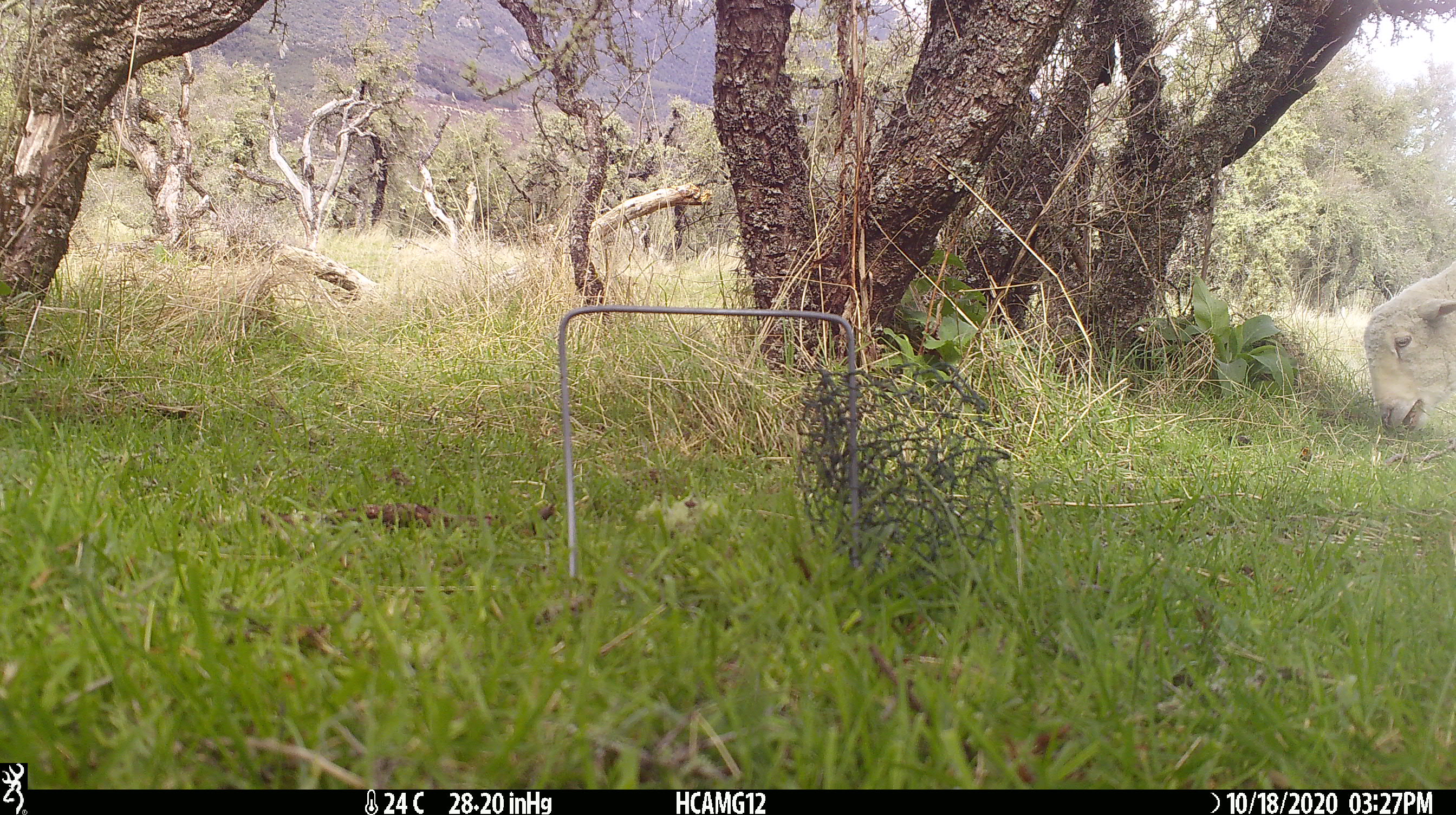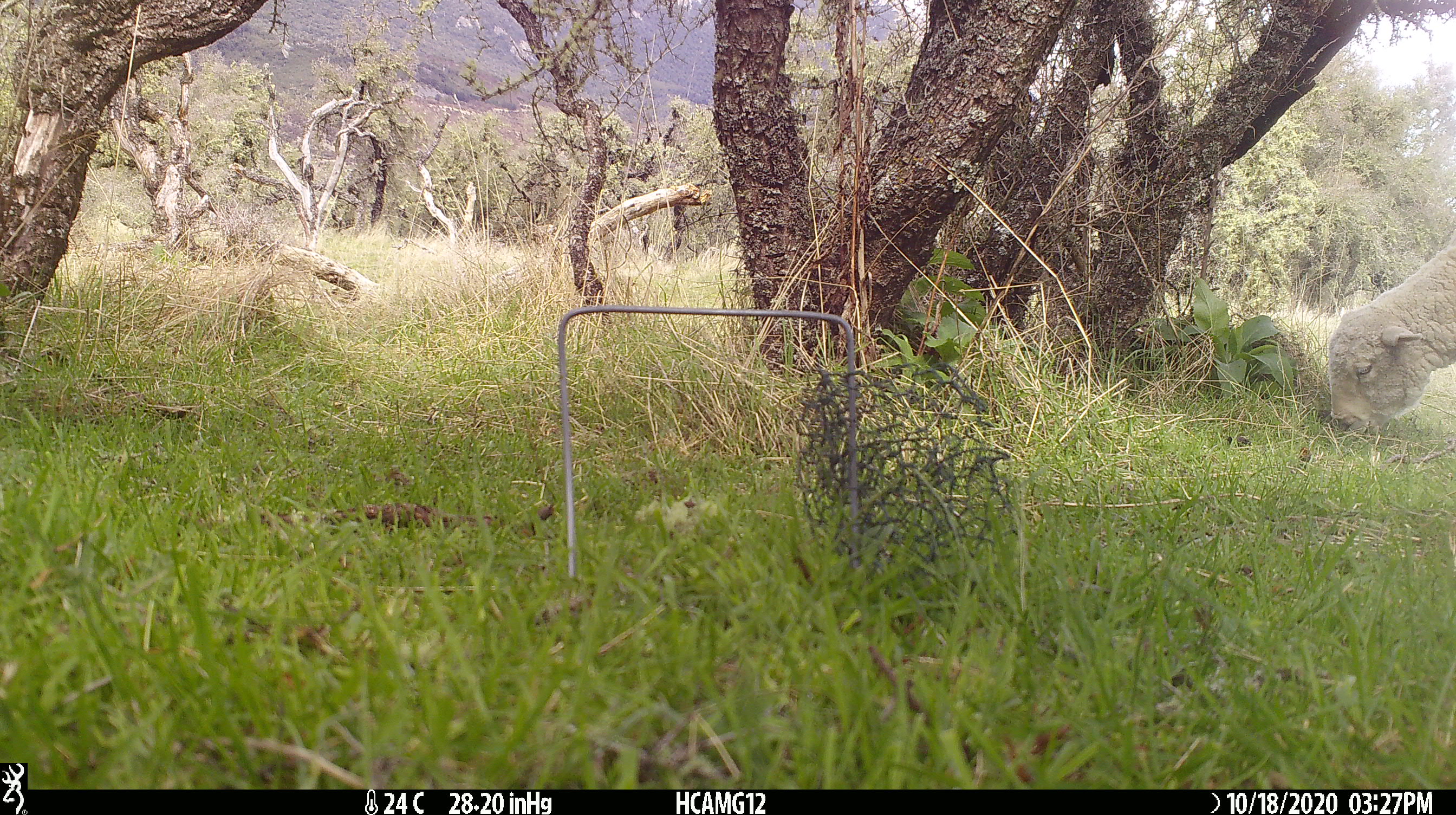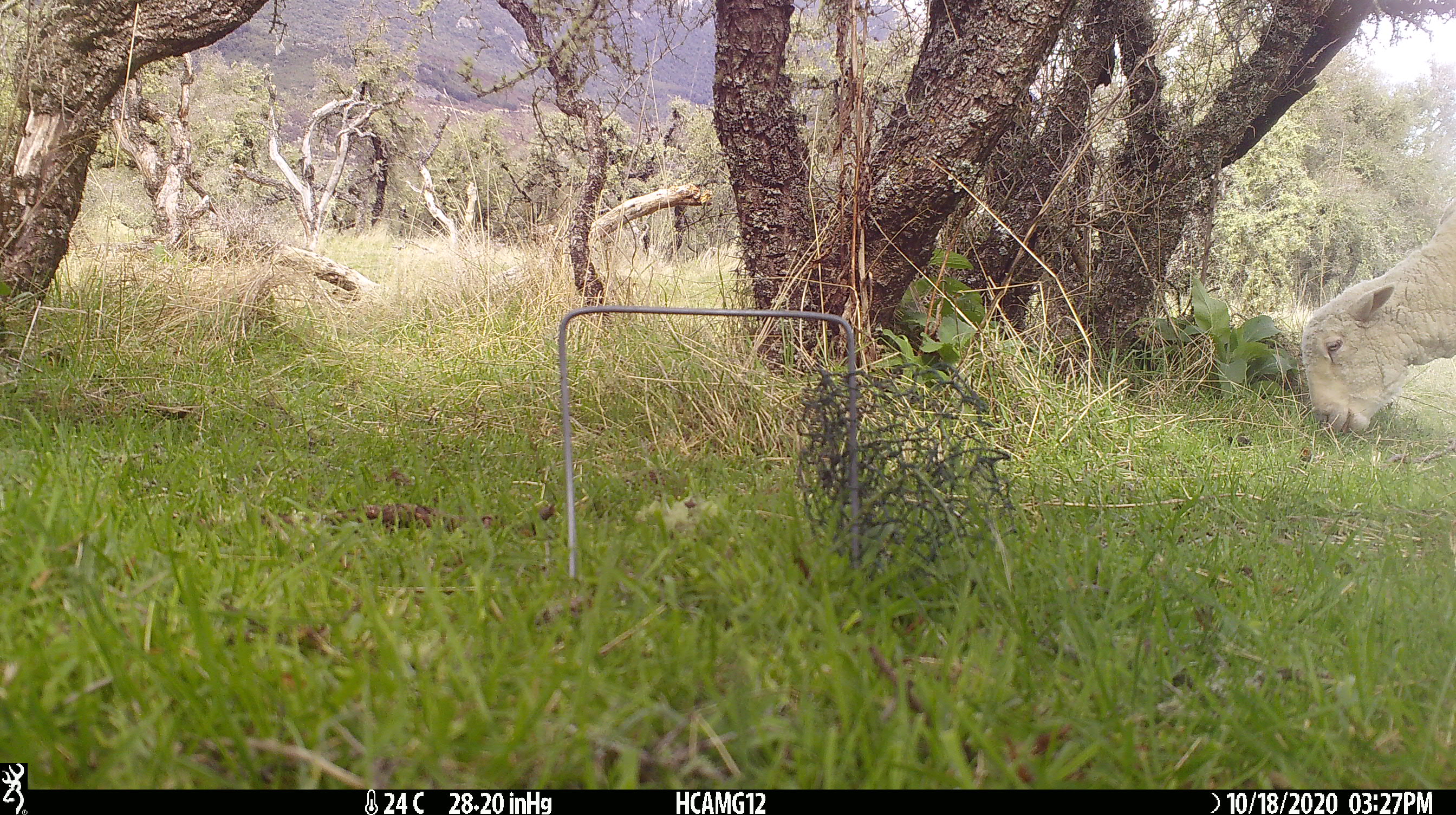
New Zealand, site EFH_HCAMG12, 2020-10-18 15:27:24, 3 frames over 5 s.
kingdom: Animalia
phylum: Chordata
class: Mammalia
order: Artiodactyla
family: Bovidae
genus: Ovis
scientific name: Ovis aries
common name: domestic sheep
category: sheep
Sheep (domestic sheep) (Ovis aries).